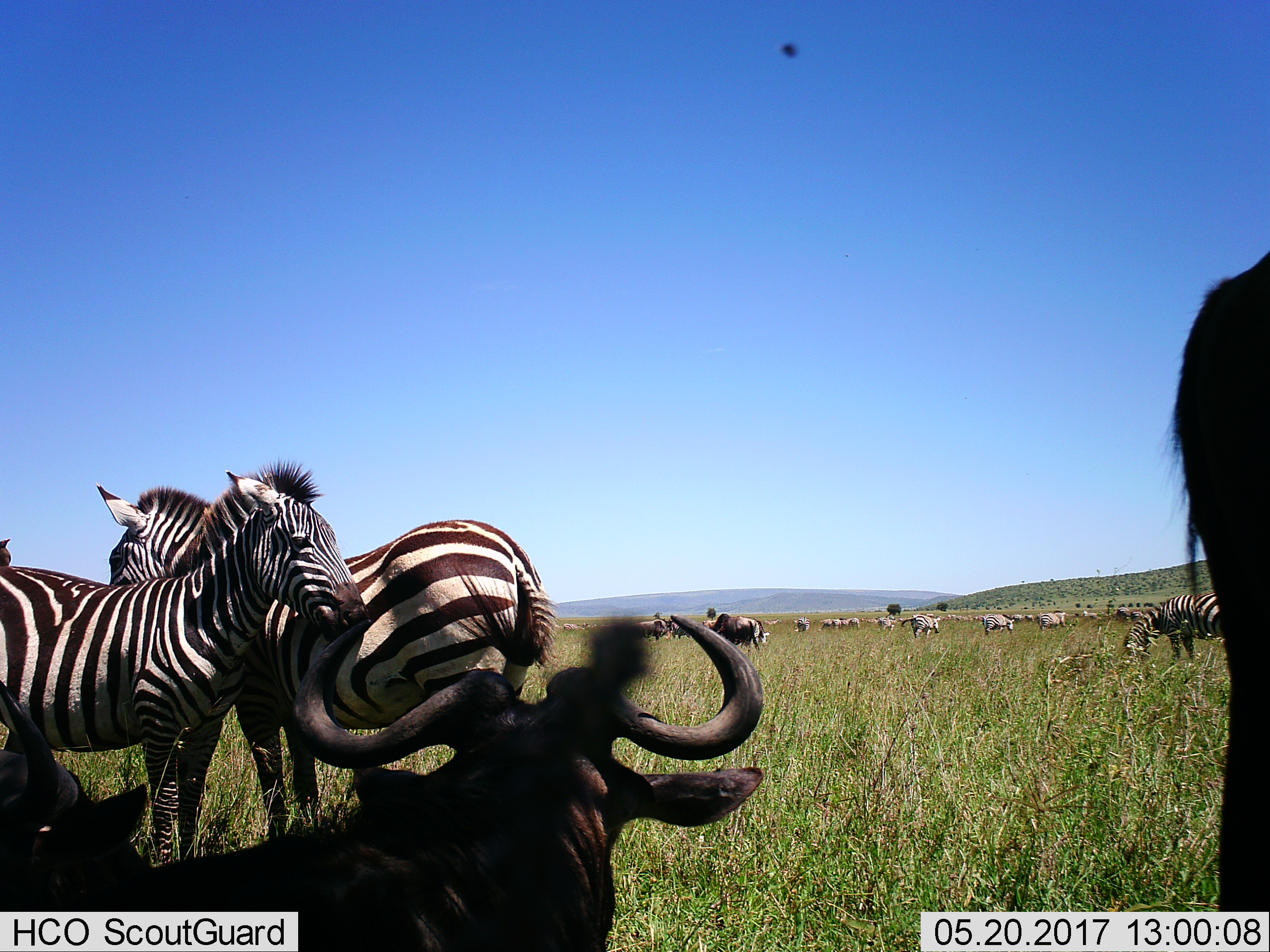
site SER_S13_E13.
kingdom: Animalia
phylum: Chordata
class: Mammalia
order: Perissodactyla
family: Equidae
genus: Equus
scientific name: Equus quagga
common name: plains zebra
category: zebraplains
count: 11-50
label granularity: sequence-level